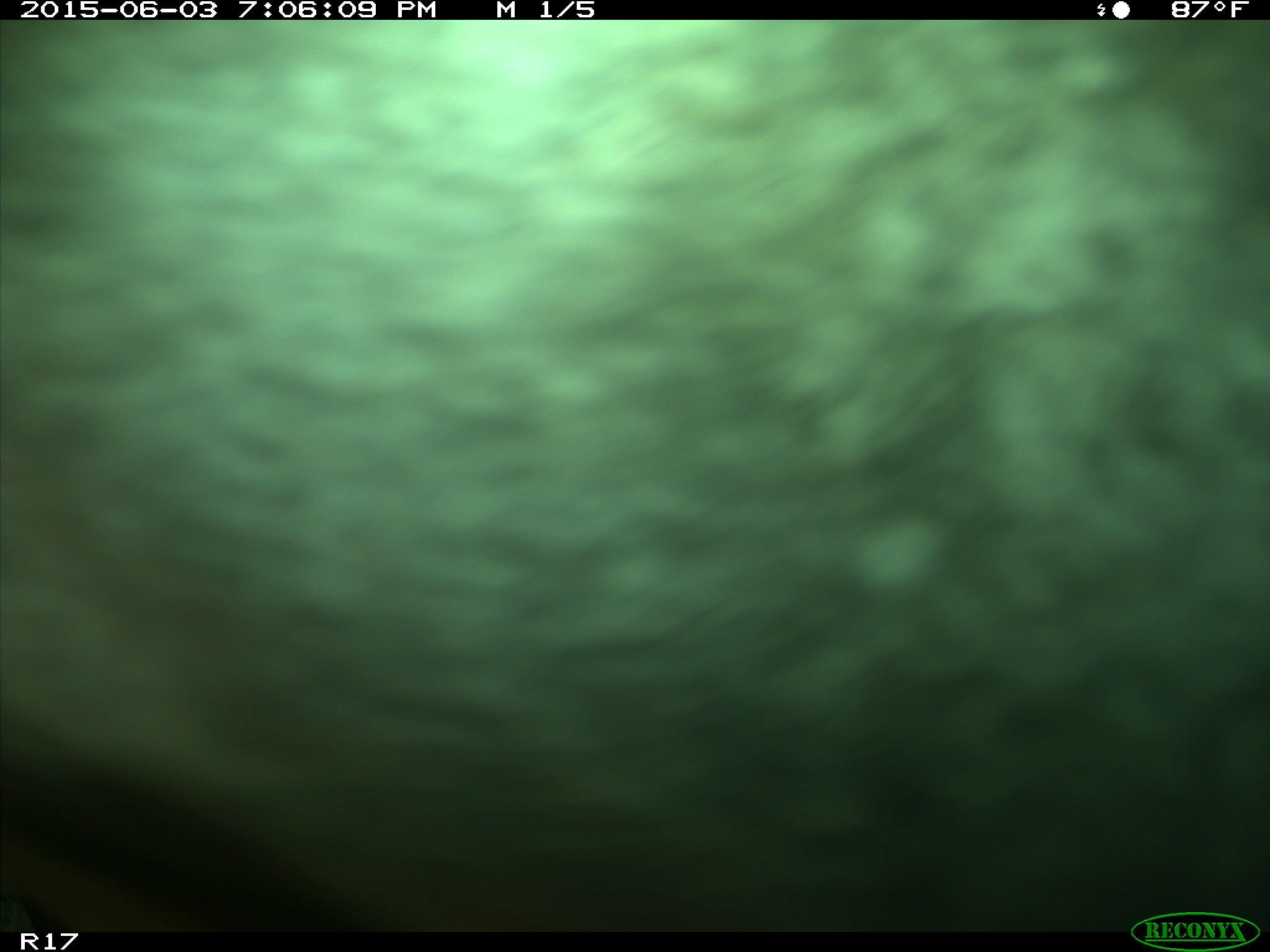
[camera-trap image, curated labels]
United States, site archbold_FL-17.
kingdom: Animalia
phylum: Chordata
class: Mammalia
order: Artiodactyla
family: Bovidae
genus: Bos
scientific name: Bos taurus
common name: domestic cow